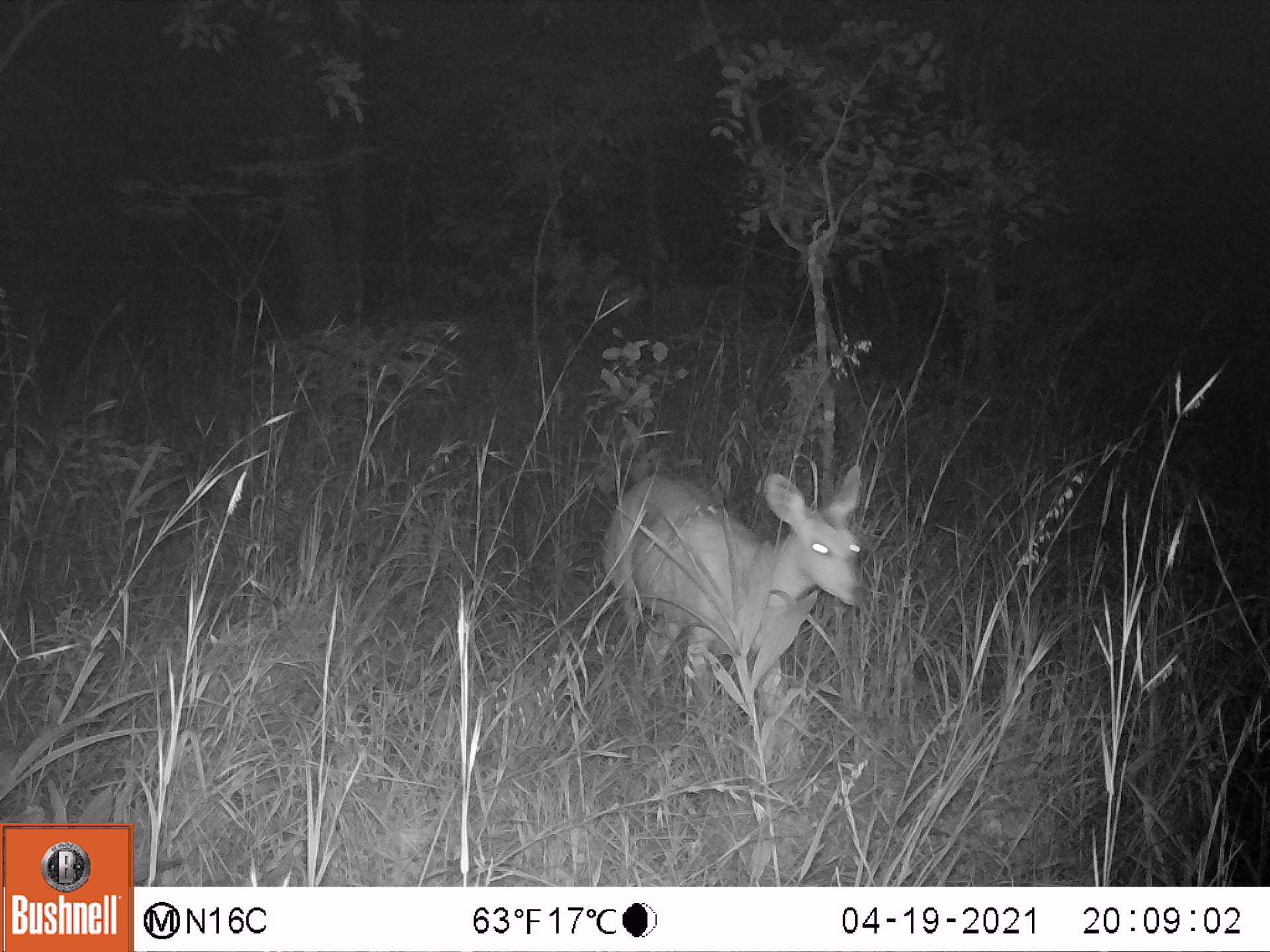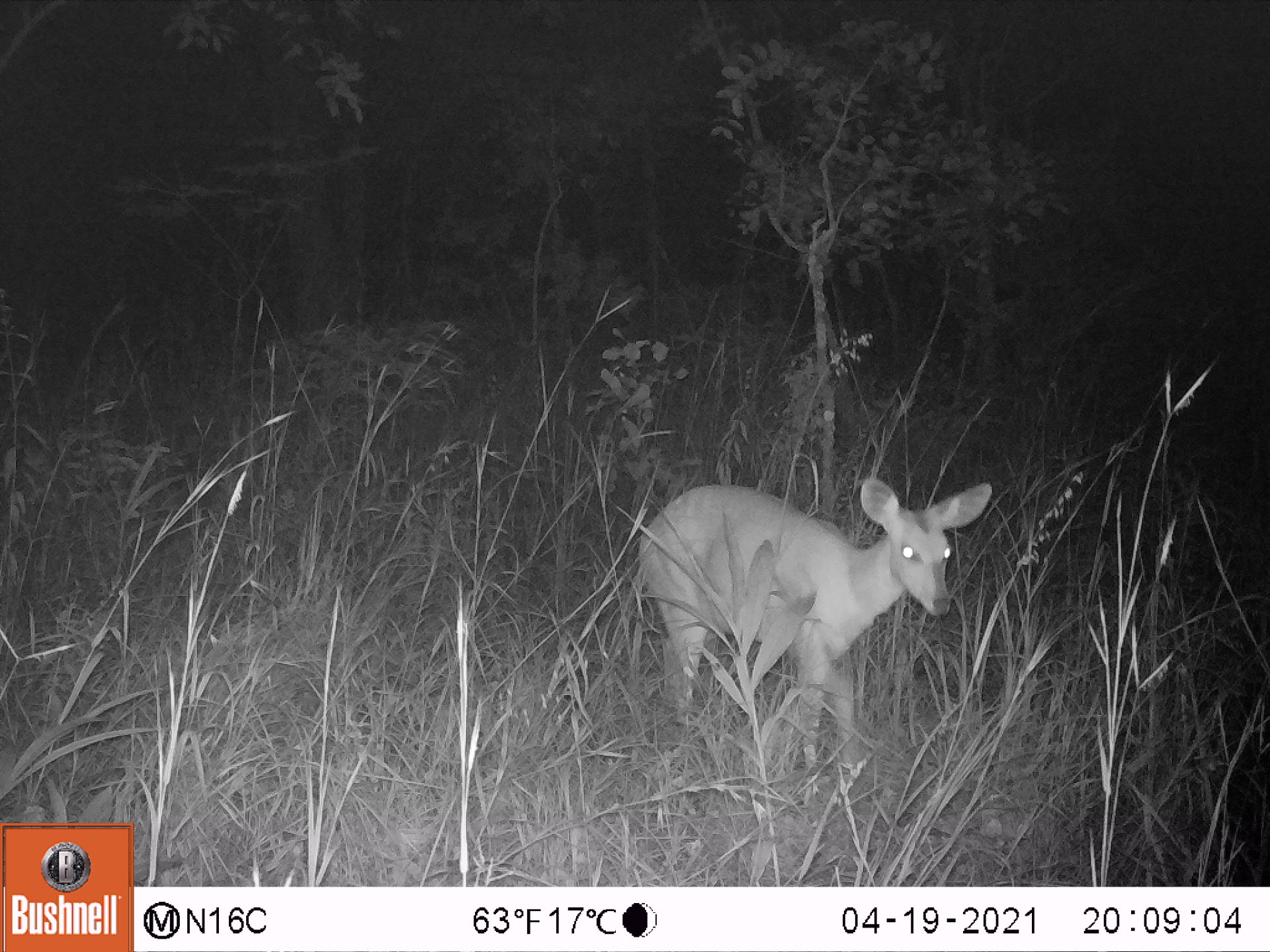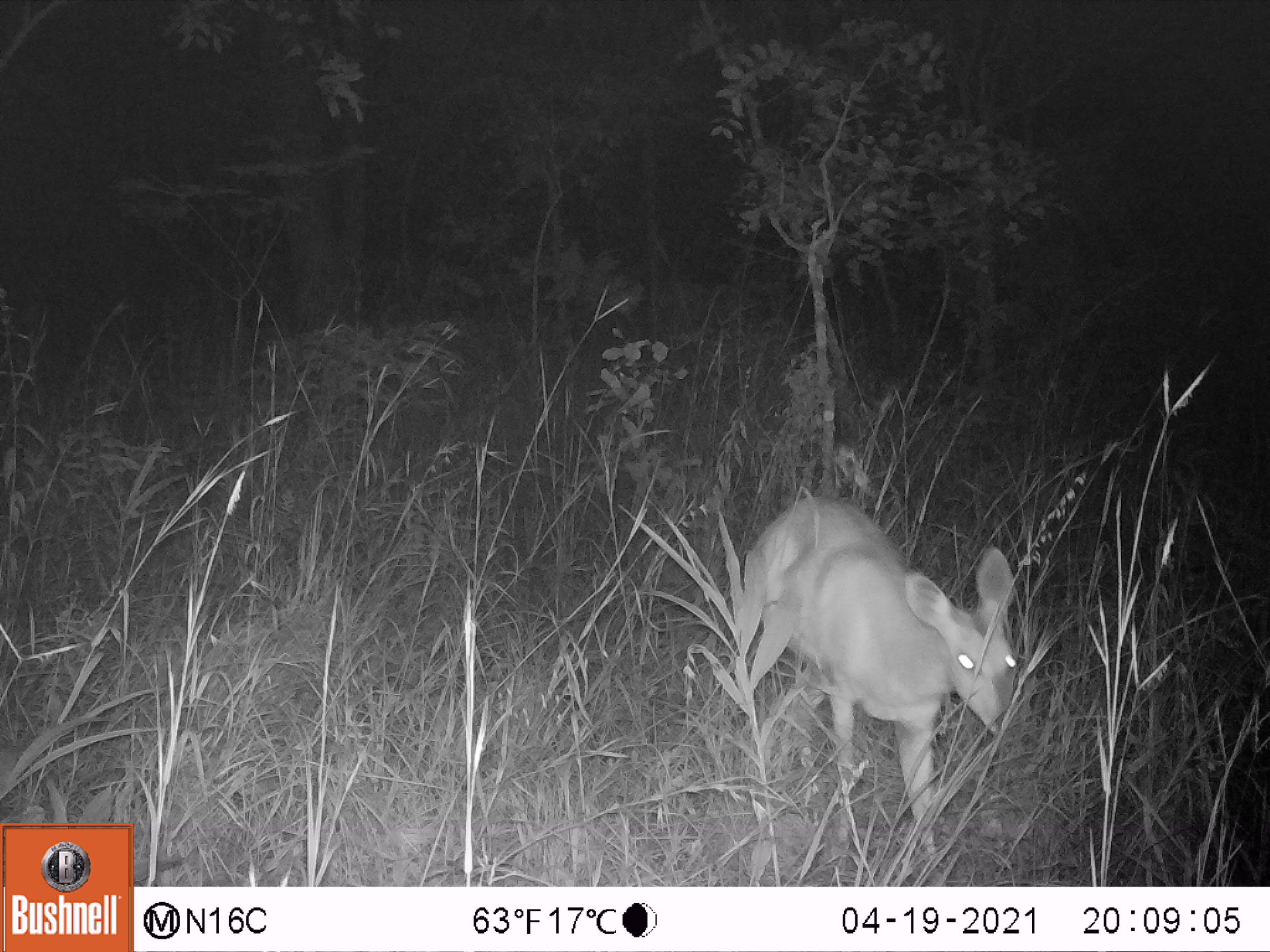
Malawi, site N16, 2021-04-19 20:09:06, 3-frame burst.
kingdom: Animalia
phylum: Chordata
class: Mammalia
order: Artiodactyla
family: Bovidae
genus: Tragelaphus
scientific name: Tragelaphus sylvaticus sylvaticus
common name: cape bushbuck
Cape bushbuck (Tragelaphus sylvaticus sylvaticus), count 1.